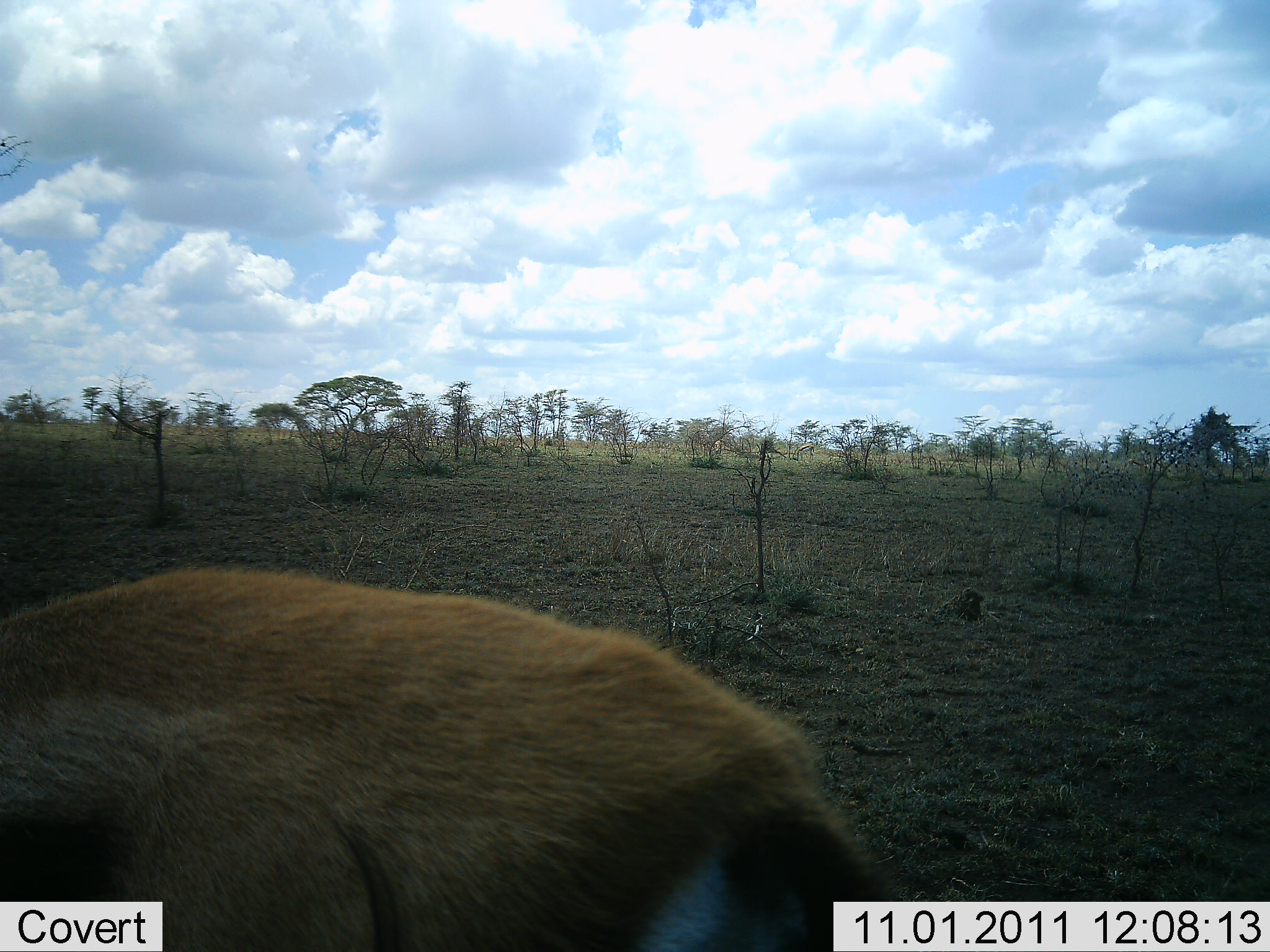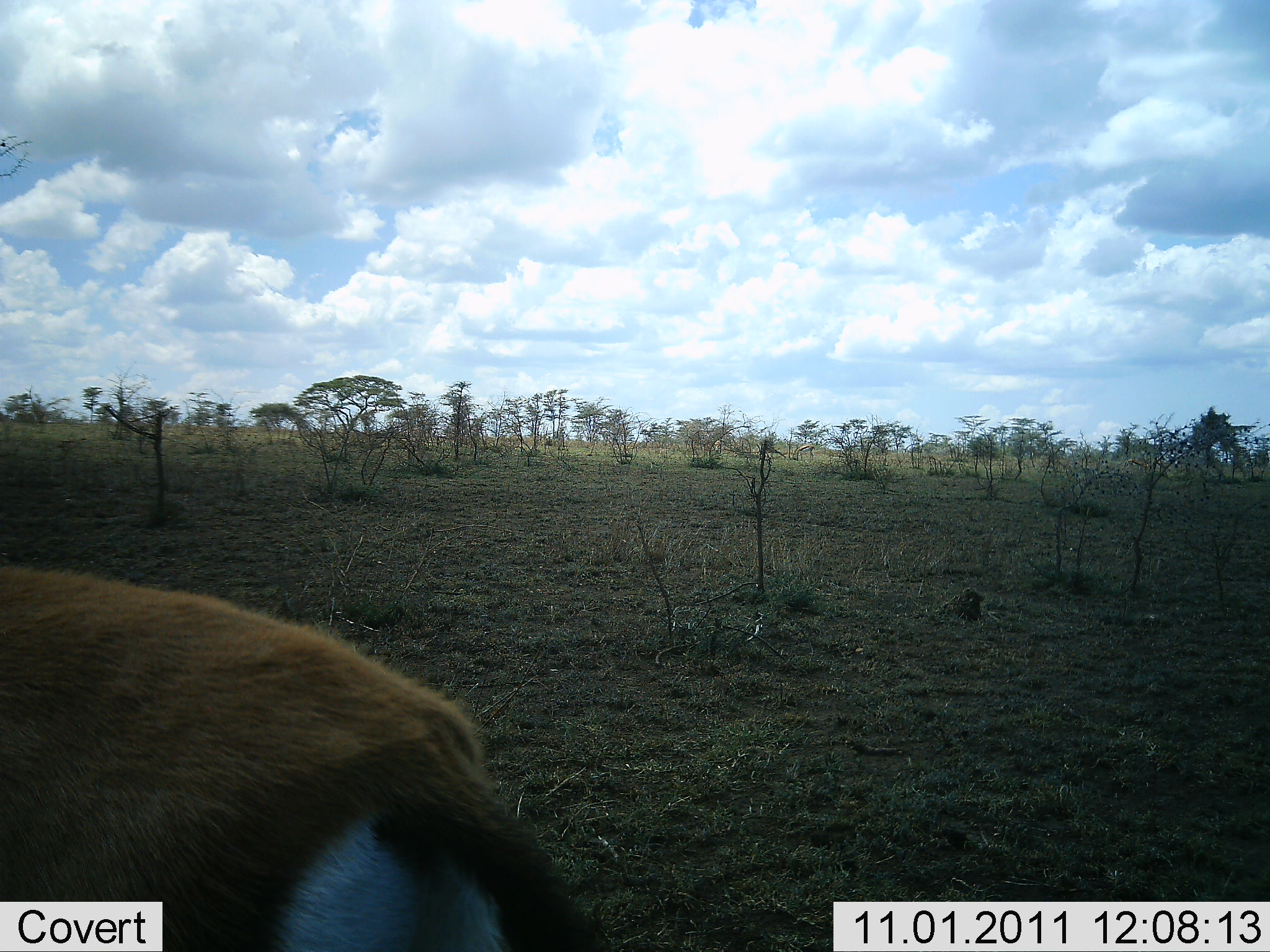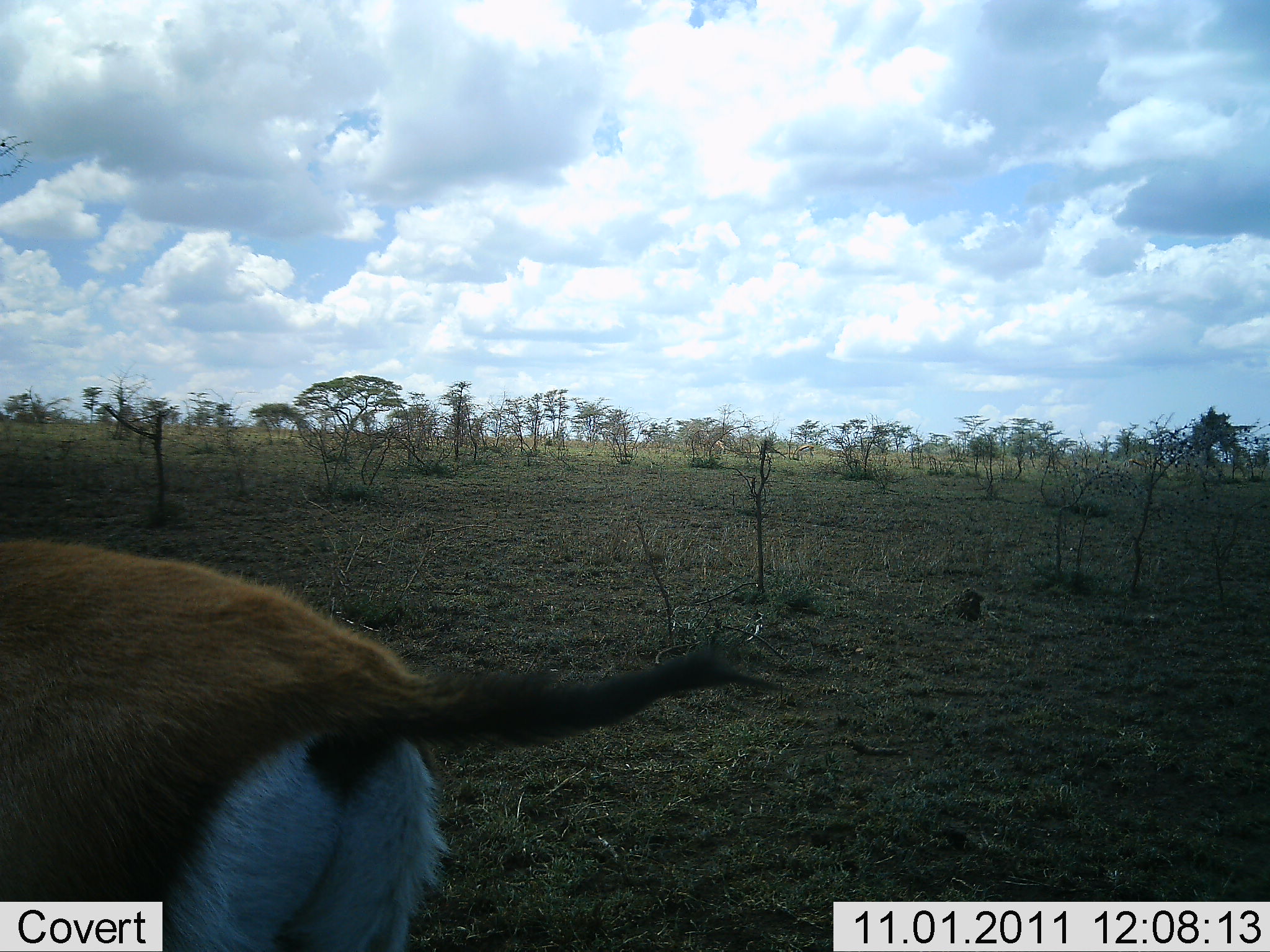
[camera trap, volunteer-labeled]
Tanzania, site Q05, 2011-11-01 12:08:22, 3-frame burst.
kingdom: Animalia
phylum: Chordata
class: Mammalia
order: Artiodactyla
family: Bovidae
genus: Eudorcas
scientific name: Eudorcas thomsonii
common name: thomson's gazelle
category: gazellethomsons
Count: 1.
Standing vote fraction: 10%.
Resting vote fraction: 0%.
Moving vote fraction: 80%.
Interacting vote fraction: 0%.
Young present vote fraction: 0%.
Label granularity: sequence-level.